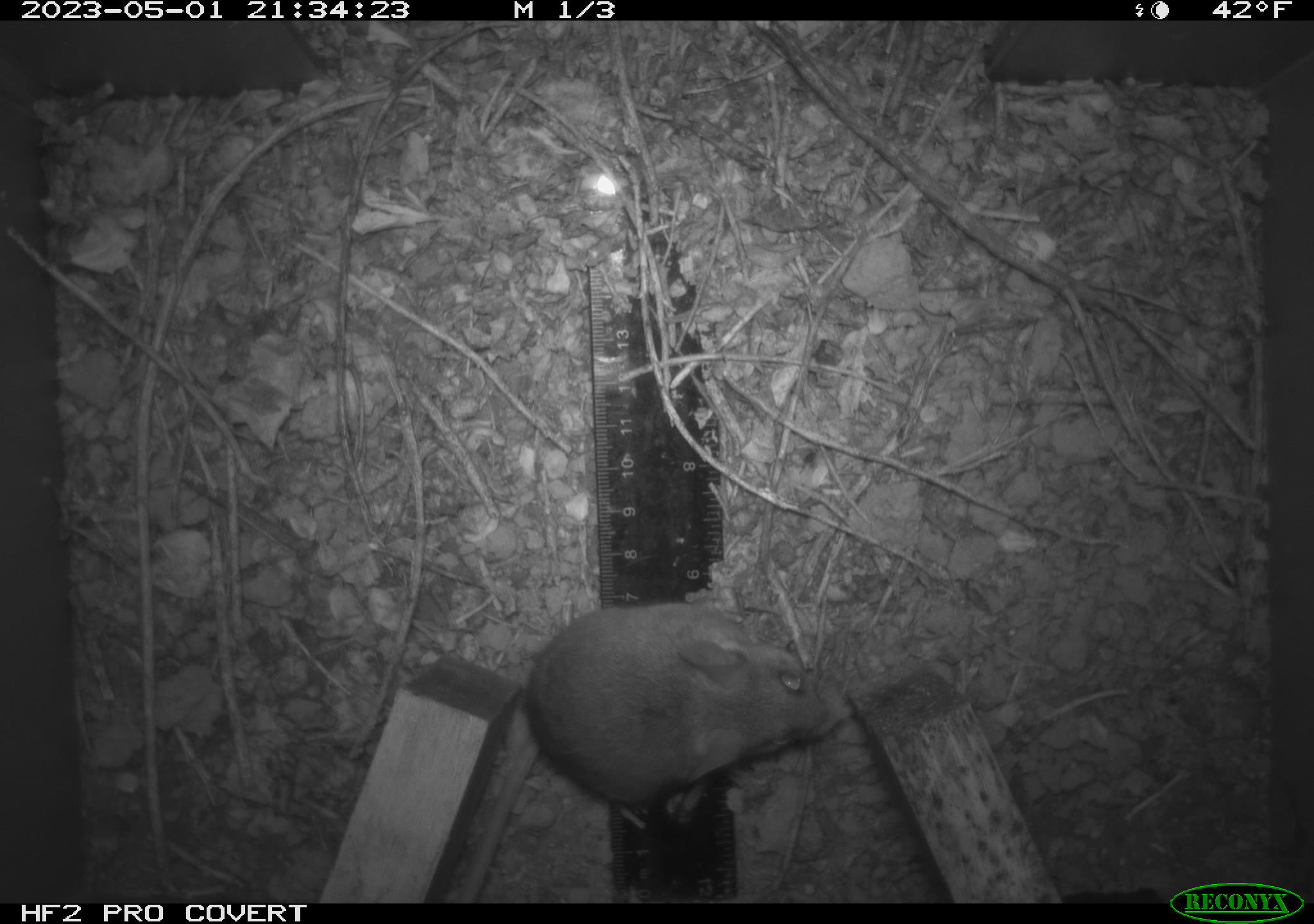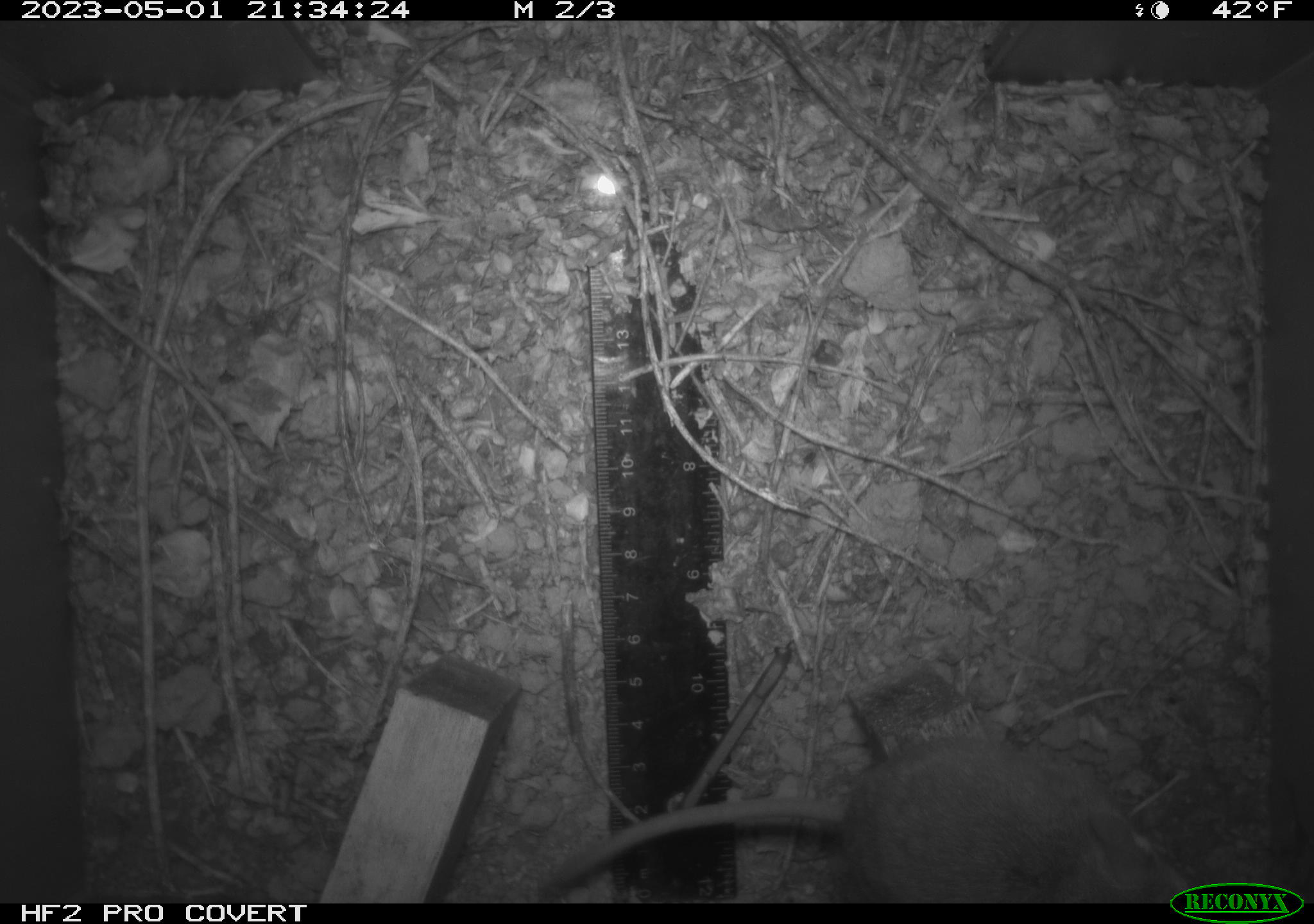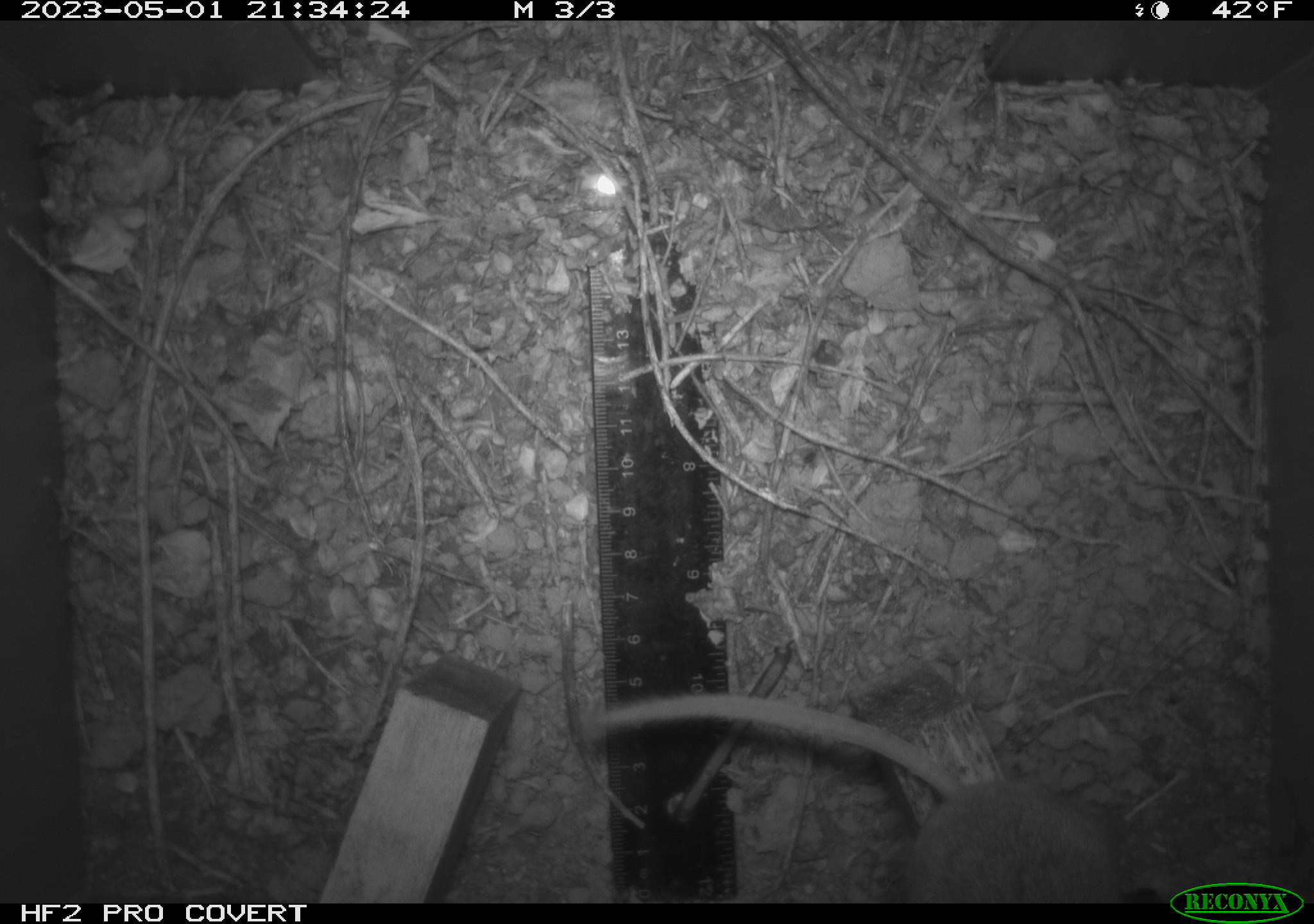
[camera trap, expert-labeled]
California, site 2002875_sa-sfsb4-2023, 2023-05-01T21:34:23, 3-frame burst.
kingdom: Animalia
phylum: Chordata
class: Mammalia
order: Rodentia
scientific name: Rodentia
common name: mouse species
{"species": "mouse species (Rodentia)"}